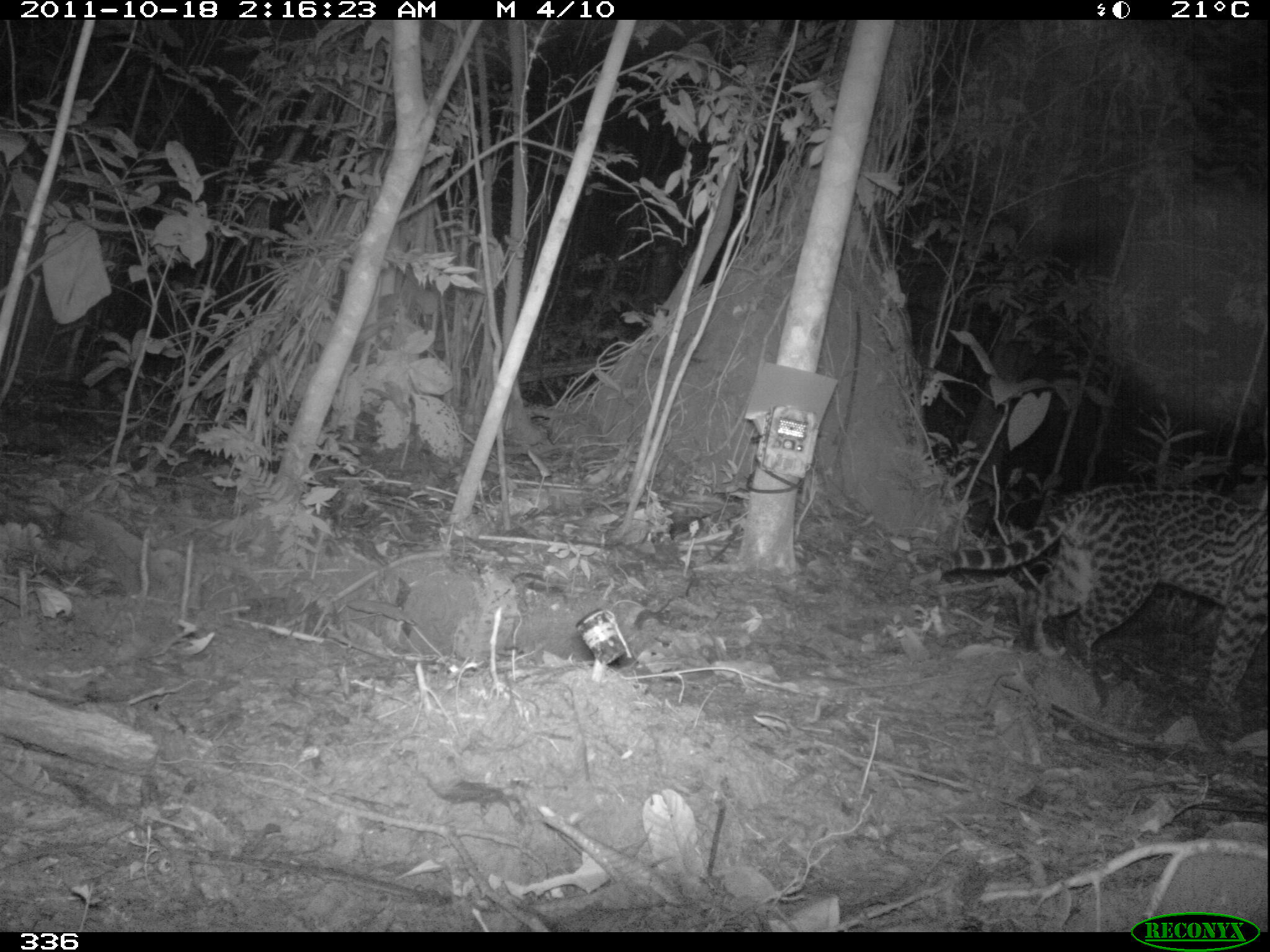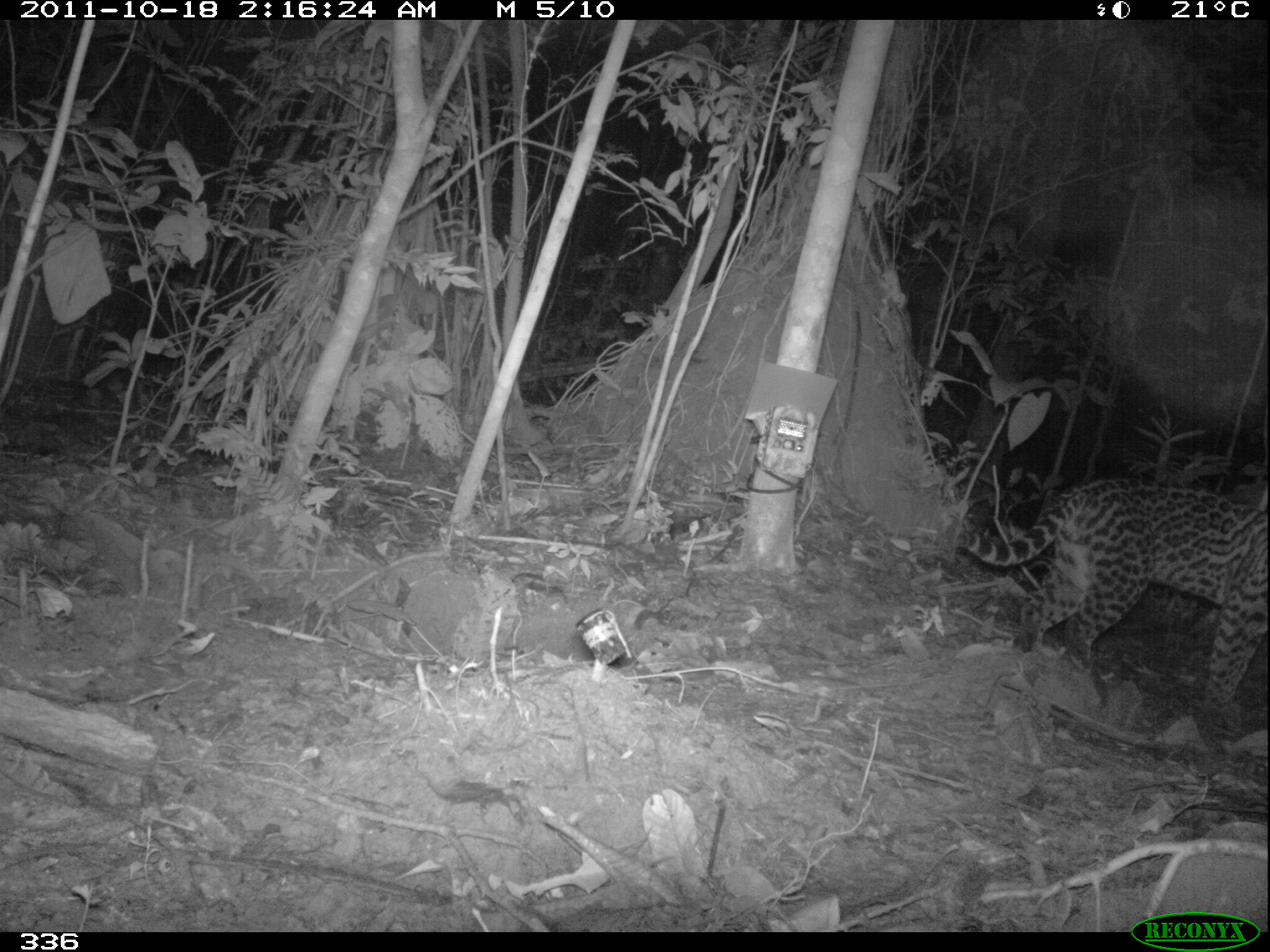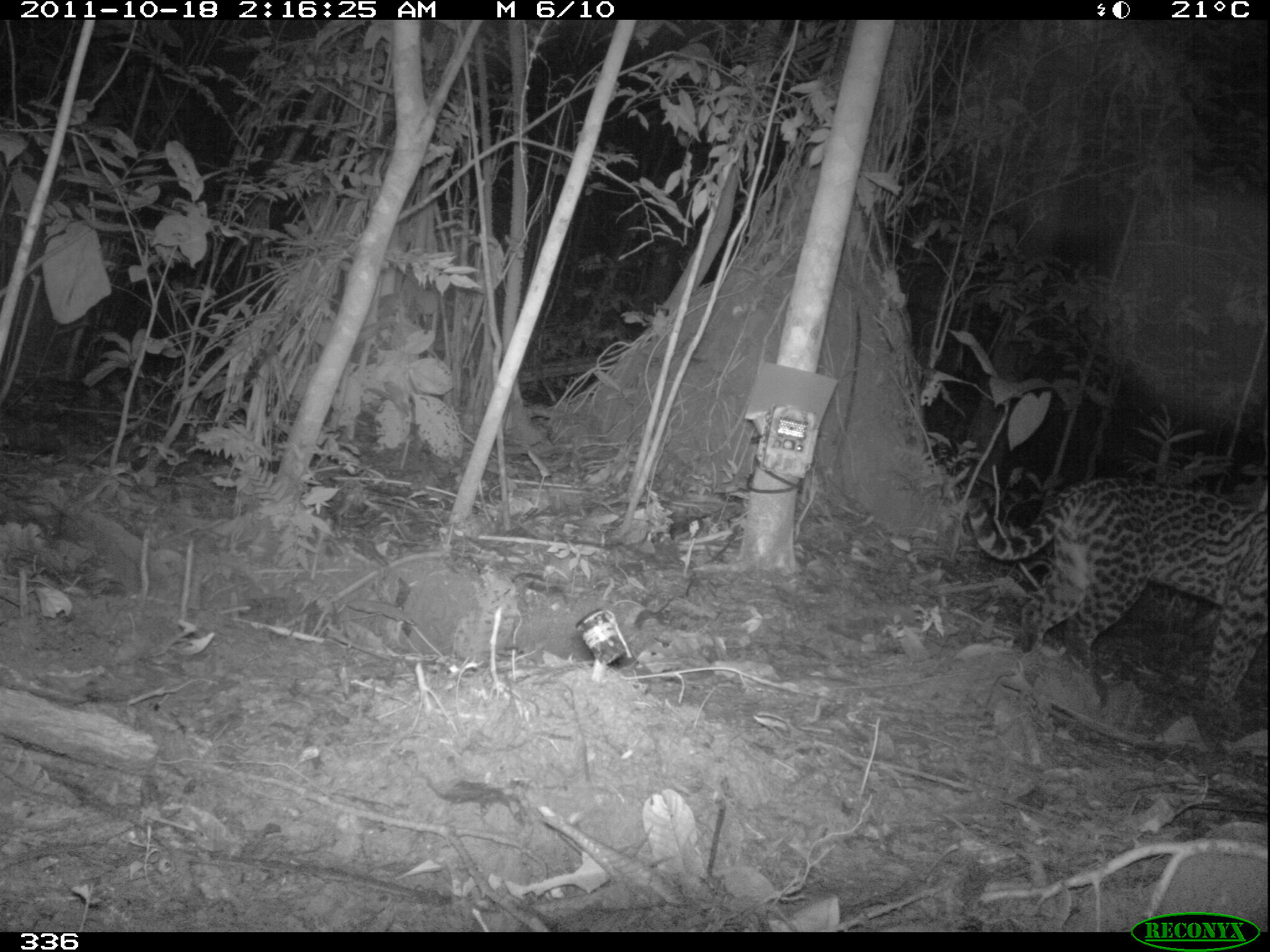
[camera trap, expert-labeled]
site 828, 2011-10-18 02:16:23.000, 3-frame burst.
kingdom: Animalia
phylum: Chordata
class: Mammalia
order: Carnivora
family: Felidae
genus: Leopardus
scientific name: Leopardus pardalis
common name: ocelot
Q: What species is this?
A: Leopardus pardalis (ocelot).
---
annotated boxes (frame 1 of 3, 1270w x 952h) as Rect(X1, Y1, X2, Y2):
leopardus pardalis: Rect(934, 478, 1270, 709)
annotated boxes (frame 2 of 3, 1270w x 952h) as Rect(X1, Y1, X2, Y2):
leopardus pardalis: Rect(954, 477, 1270, 729)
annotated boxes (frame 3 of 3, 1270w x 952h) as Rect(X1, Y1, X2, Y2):
leopardus pardalis: Rect(955, 472, 1270, 730)